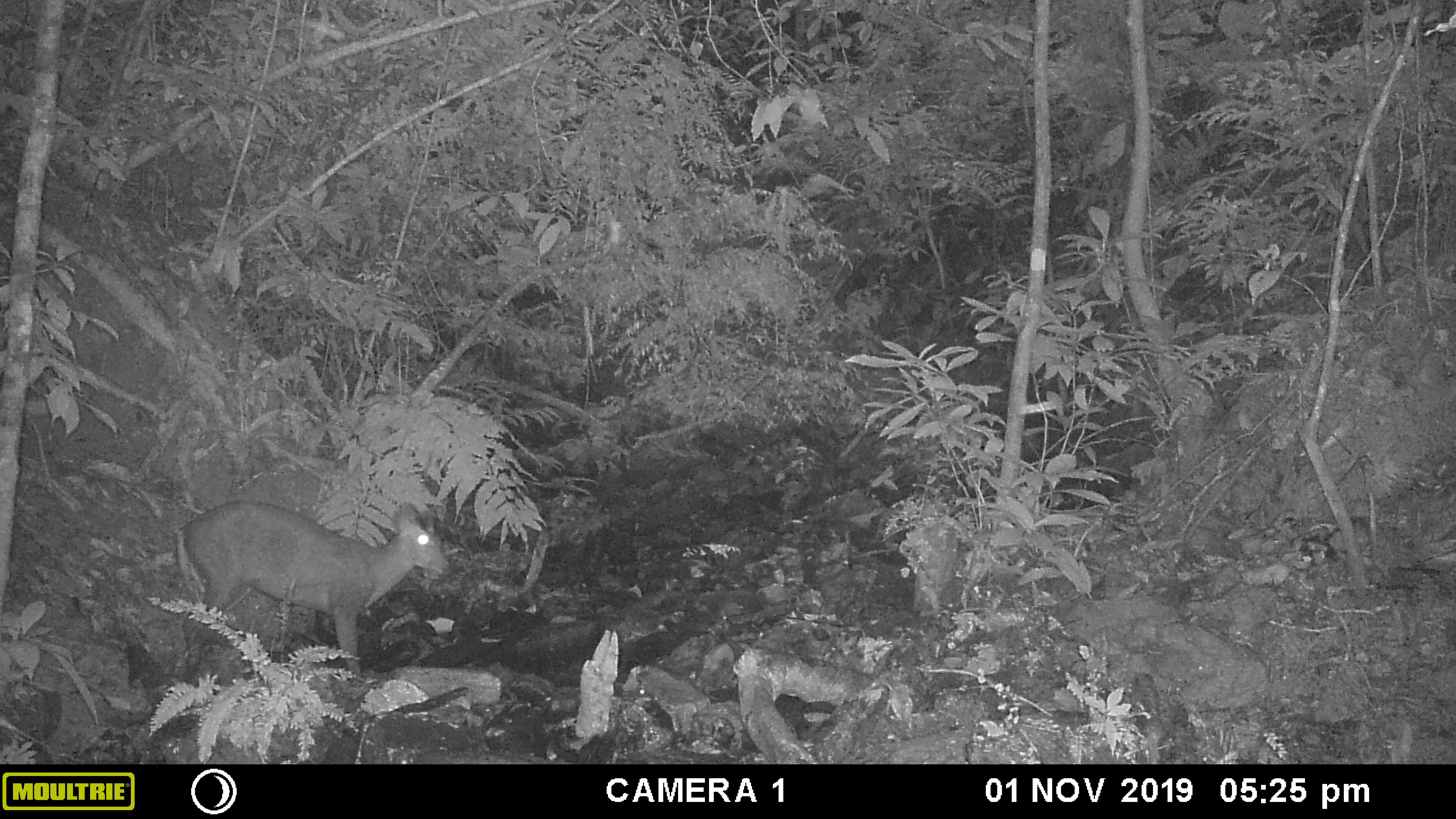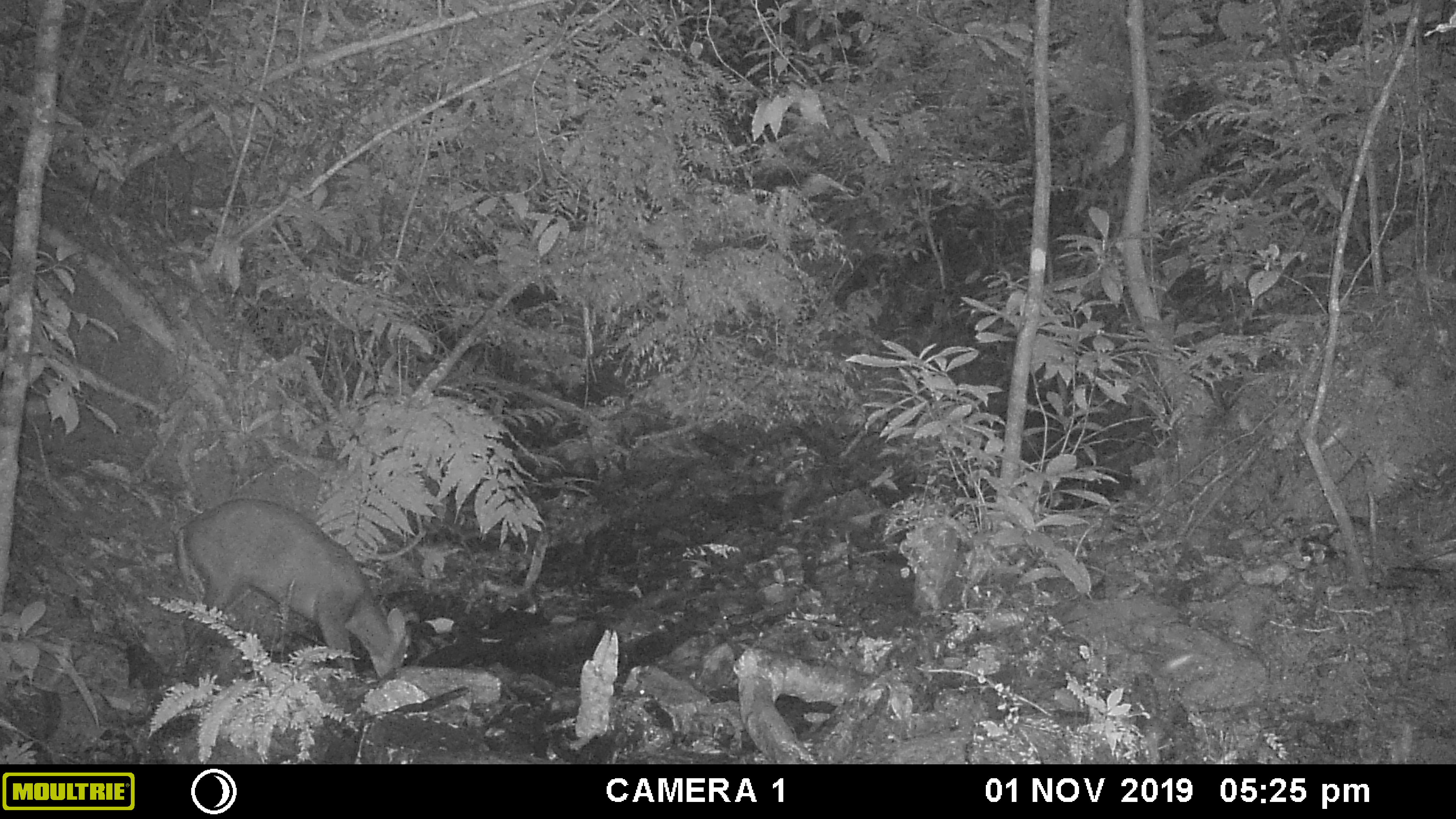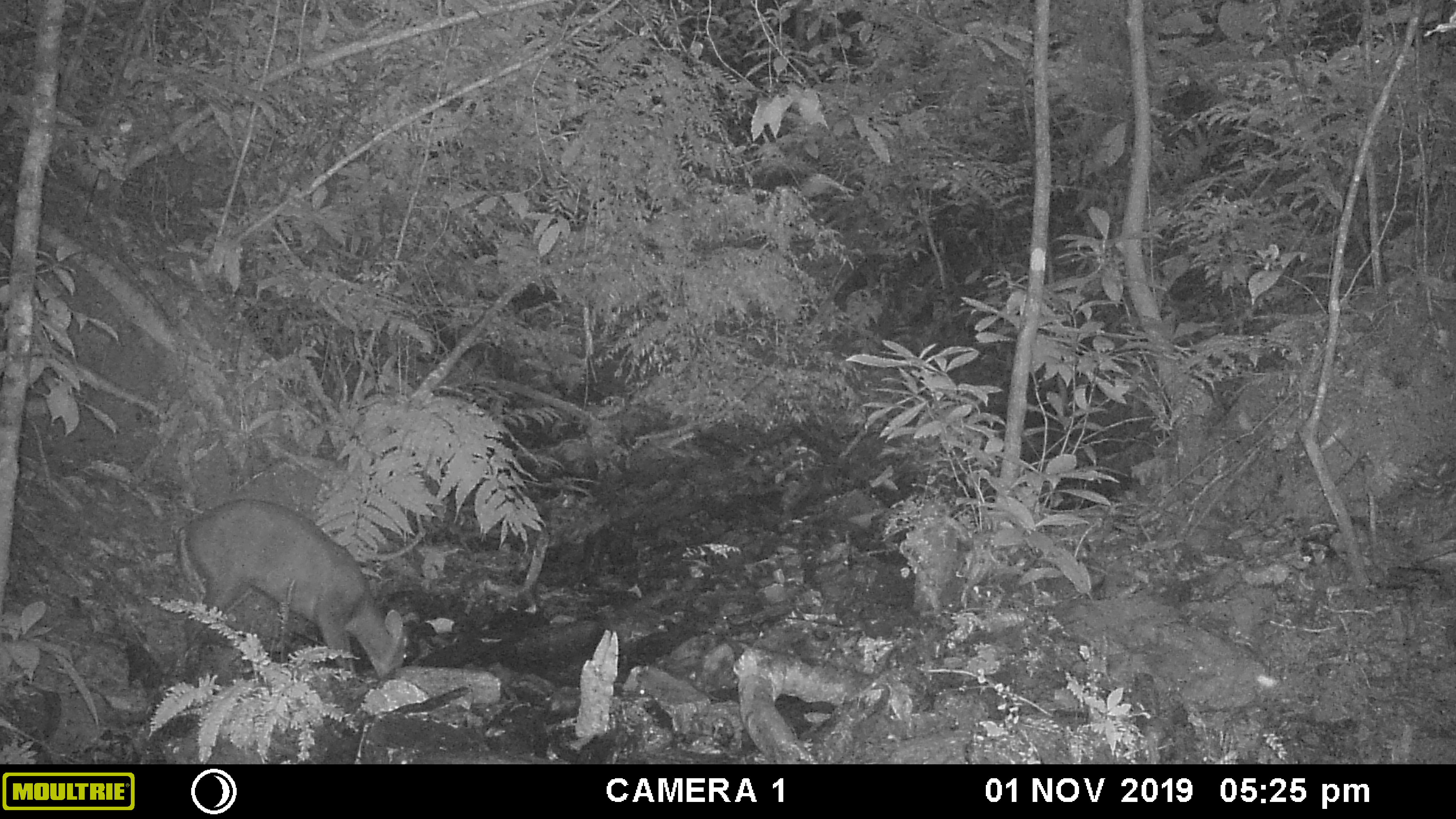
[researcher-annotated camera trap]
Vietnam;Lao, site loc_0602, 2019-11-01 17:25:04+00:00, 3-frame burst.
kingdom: Animalia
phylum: Chordata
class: Mammalia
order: Artiodactyla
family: Cervidae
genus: Muntiacus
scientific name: Muntiacus rooseveltorum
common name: roosevelt's muntjac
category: roosevelts muntjac group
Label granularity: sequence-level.